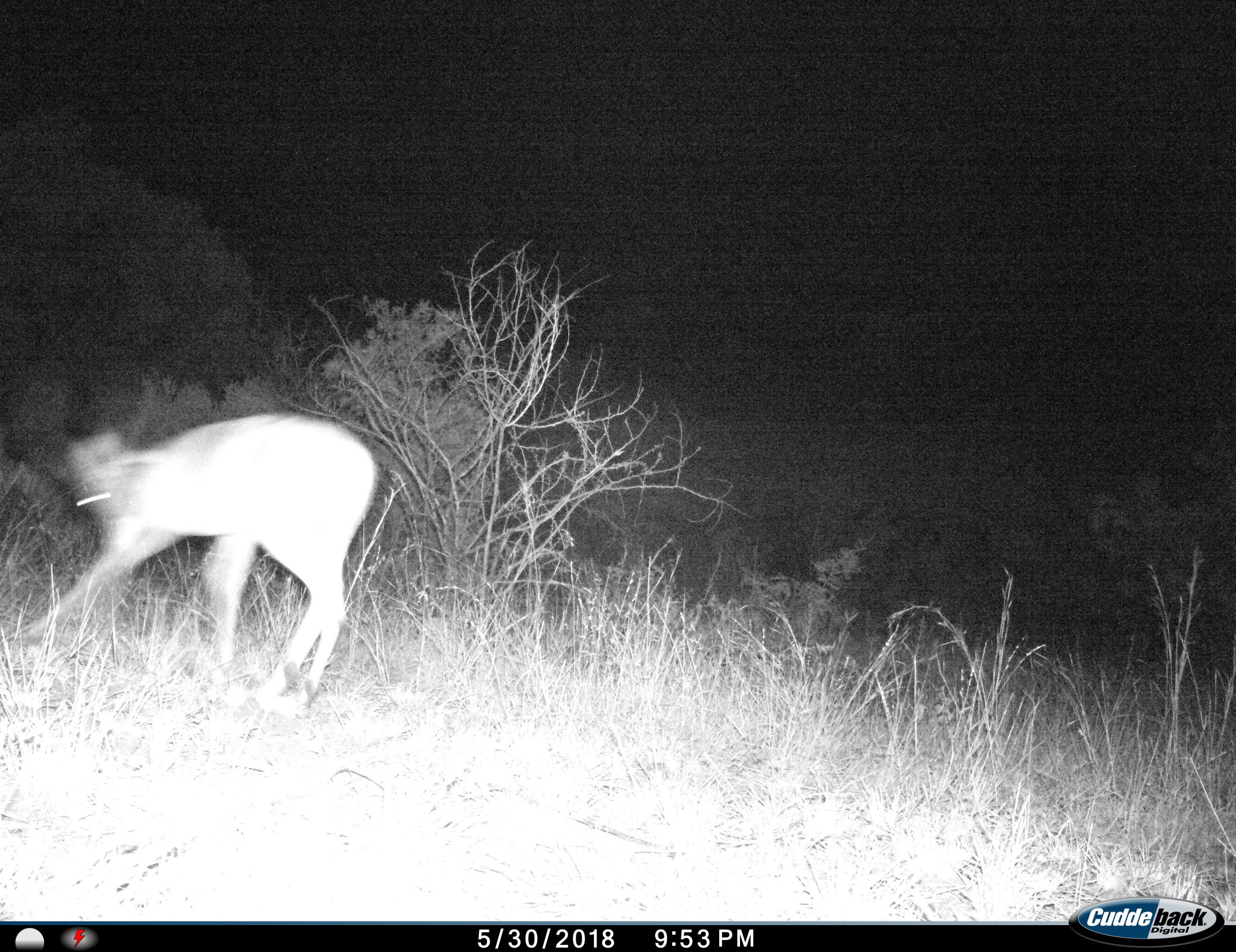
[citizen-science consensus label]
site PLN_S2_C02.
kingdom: Animalia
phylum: Chordata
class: Mammalia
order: Artiodactyla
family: Bovidae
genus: Aepyceros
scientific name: Aepyceros melampus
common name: impala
Impala (Aepyceros melampus), count 1. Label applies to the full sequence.